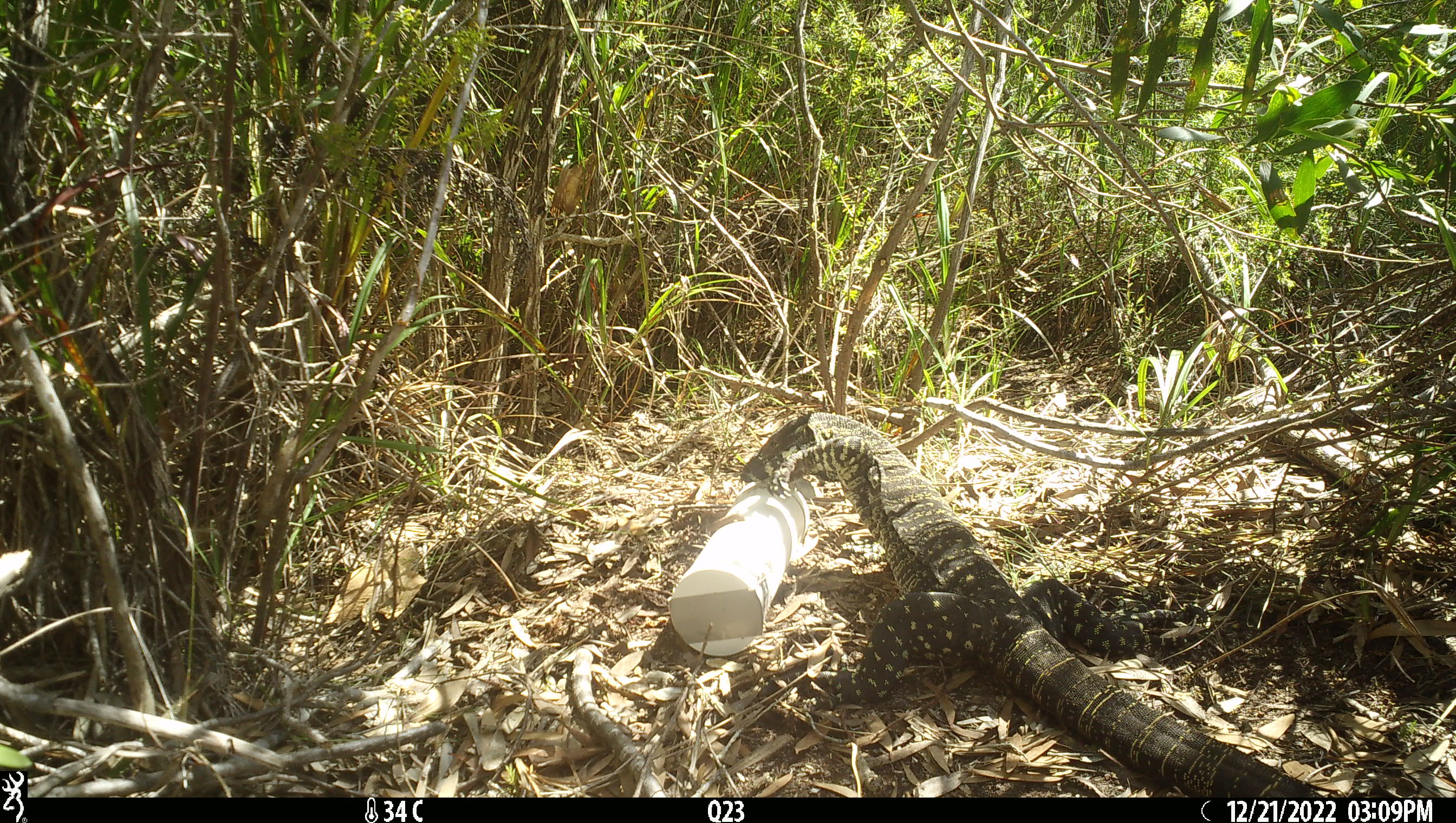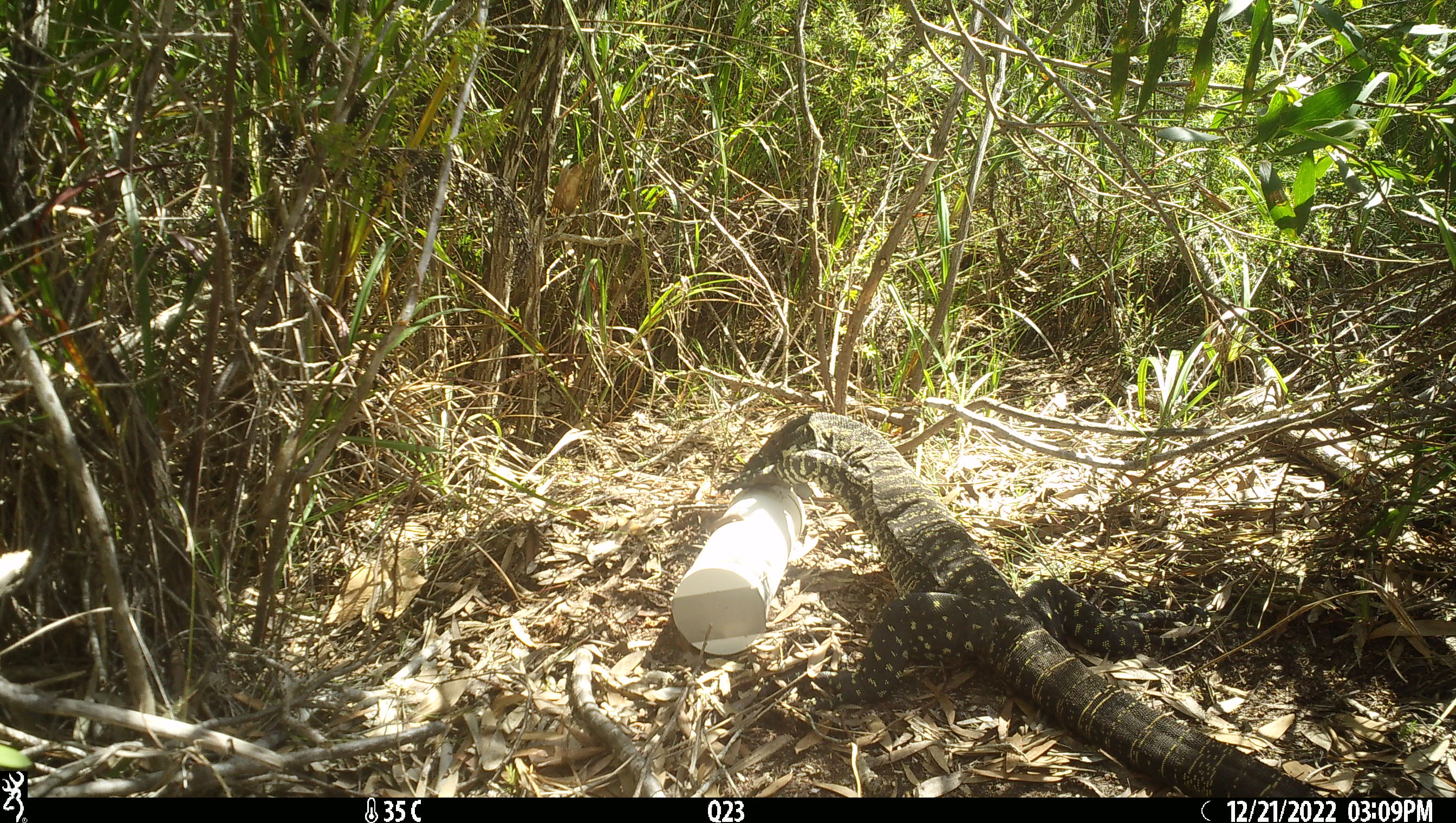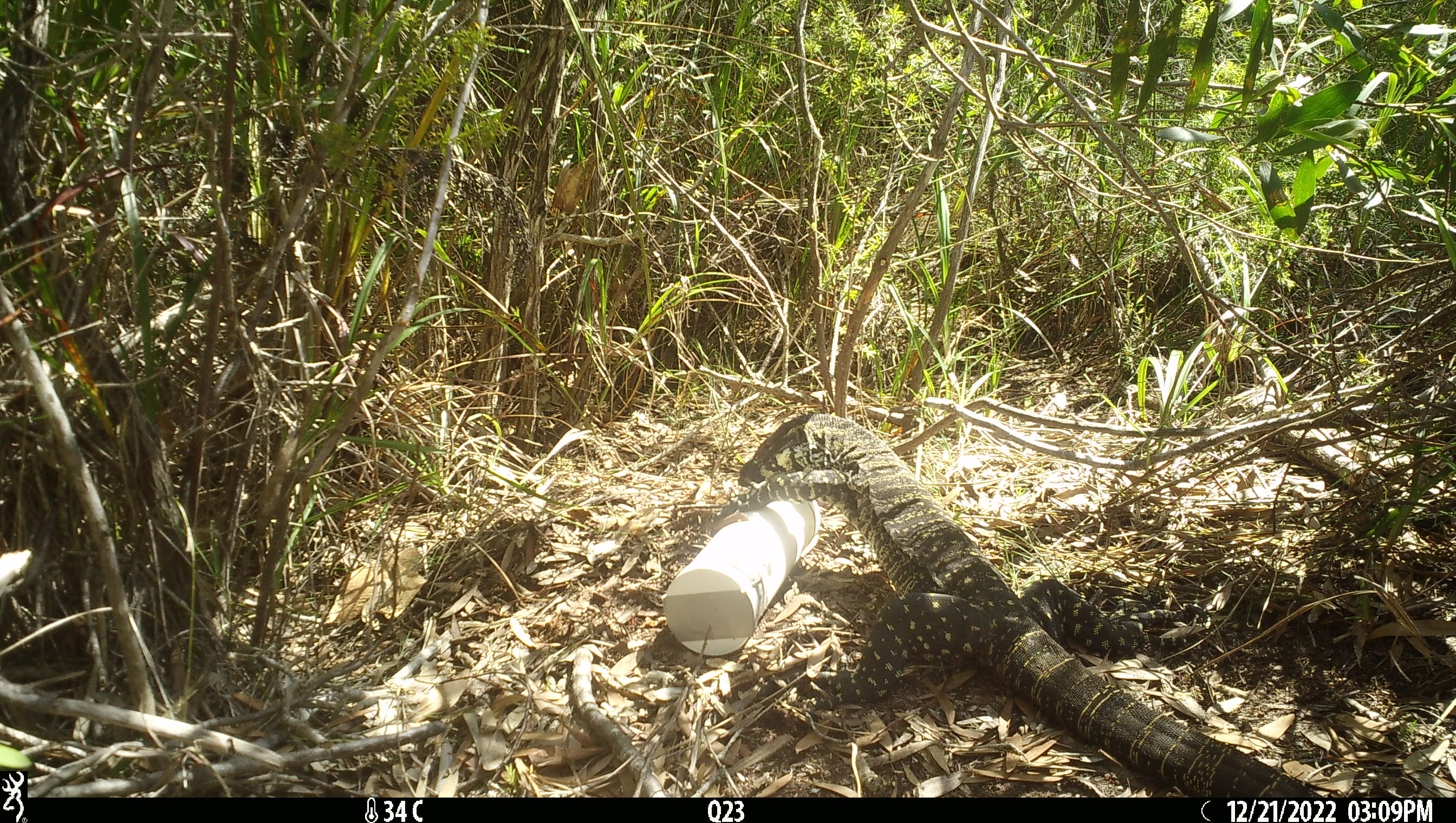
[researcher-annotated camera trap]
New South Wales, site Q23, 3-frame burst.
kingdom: Animalia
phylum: Chordata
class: Reptilia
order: Squamata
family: Varanidae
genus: Varanus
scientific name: Varanus varius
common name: lace monitor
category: goanna